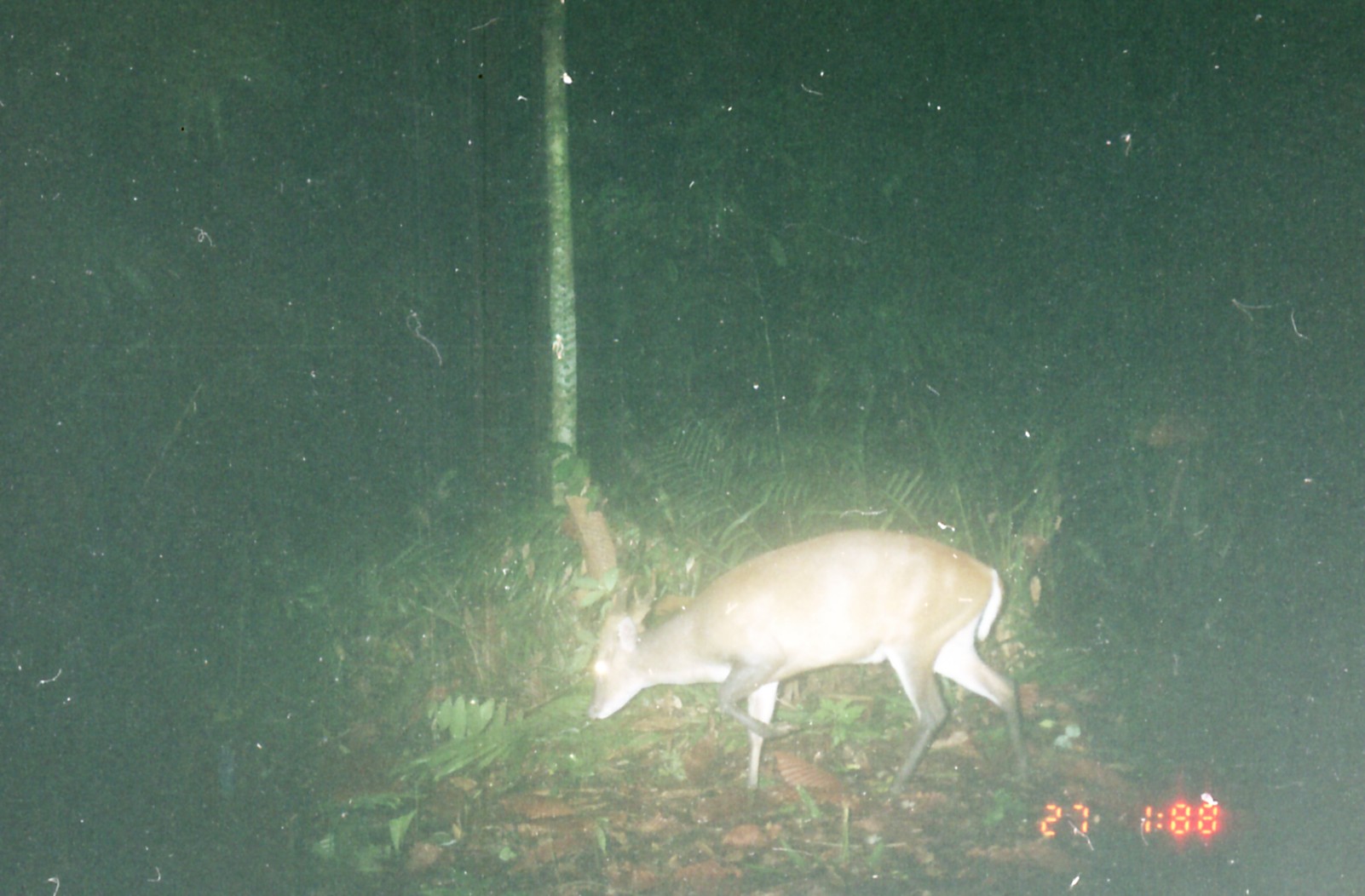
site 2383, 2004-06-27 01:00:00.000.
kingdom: Animalia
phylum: Chordata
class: Mammalia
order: Artiodactyla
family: Cervidae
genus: Muntiacus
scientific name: Muntiacus muntjak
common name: southern red muntjac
Muntiacus muntjak (southern red muntjac), count 1.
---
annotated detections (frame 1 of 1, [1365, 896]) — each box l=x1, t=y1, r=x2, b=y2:
muntiacus muntjak: l=584, t=523, r=1031, b=823